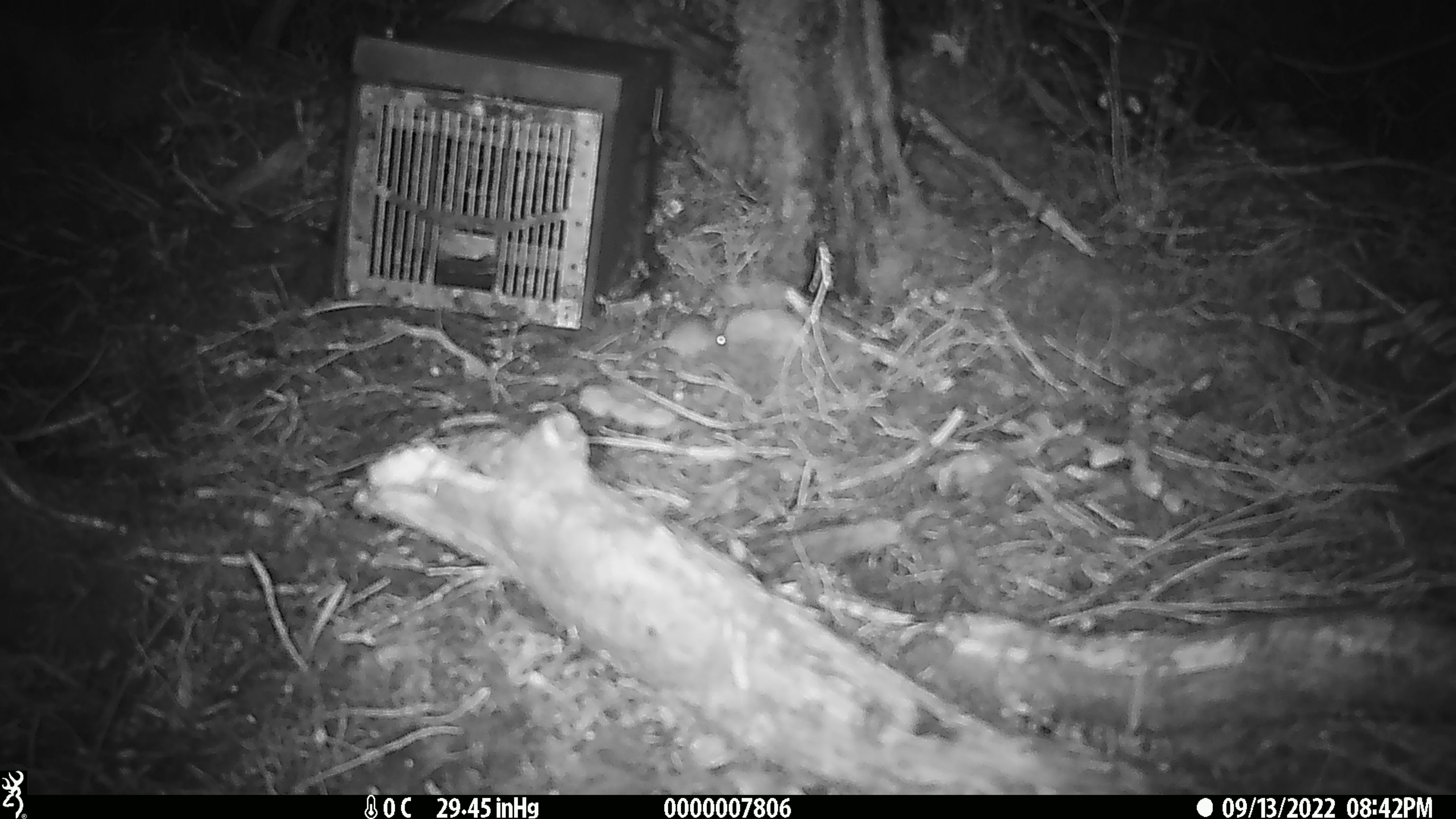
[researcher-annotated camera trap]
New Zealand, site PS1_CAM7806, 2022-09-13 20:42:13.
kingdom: Animalia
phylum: Chordata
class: Mammalia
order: Rodentia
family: Muridae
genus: Mus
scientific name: Mus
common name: mouse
Mouse (Mus).